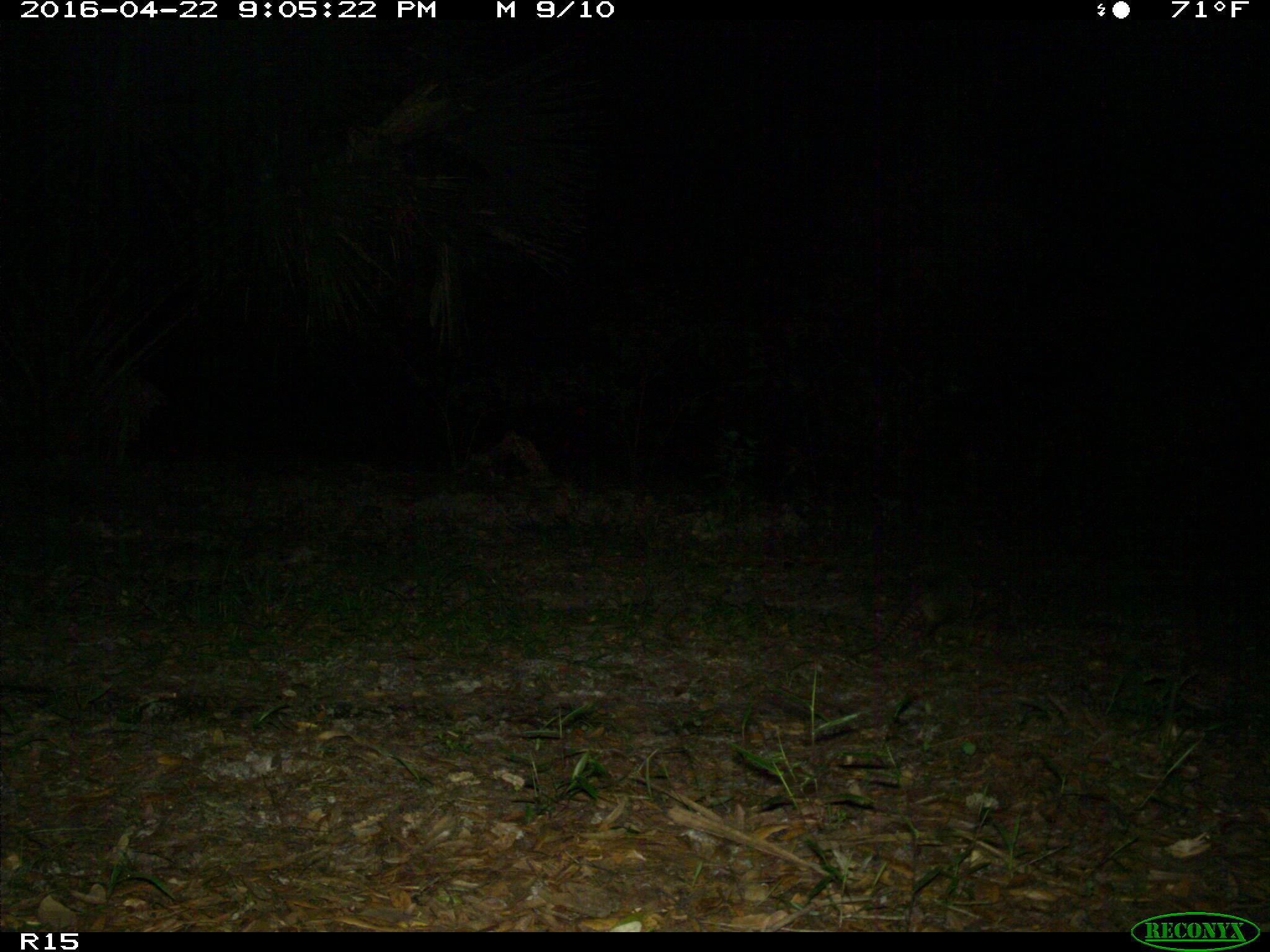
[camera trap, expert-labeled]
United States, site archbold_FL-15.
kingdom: Animalia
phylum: Chordata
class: Mammalia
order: Cingulata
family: Dasypodidae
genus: Dasypus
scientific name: Dasypus novemcinctus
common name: nine-banded armadillo